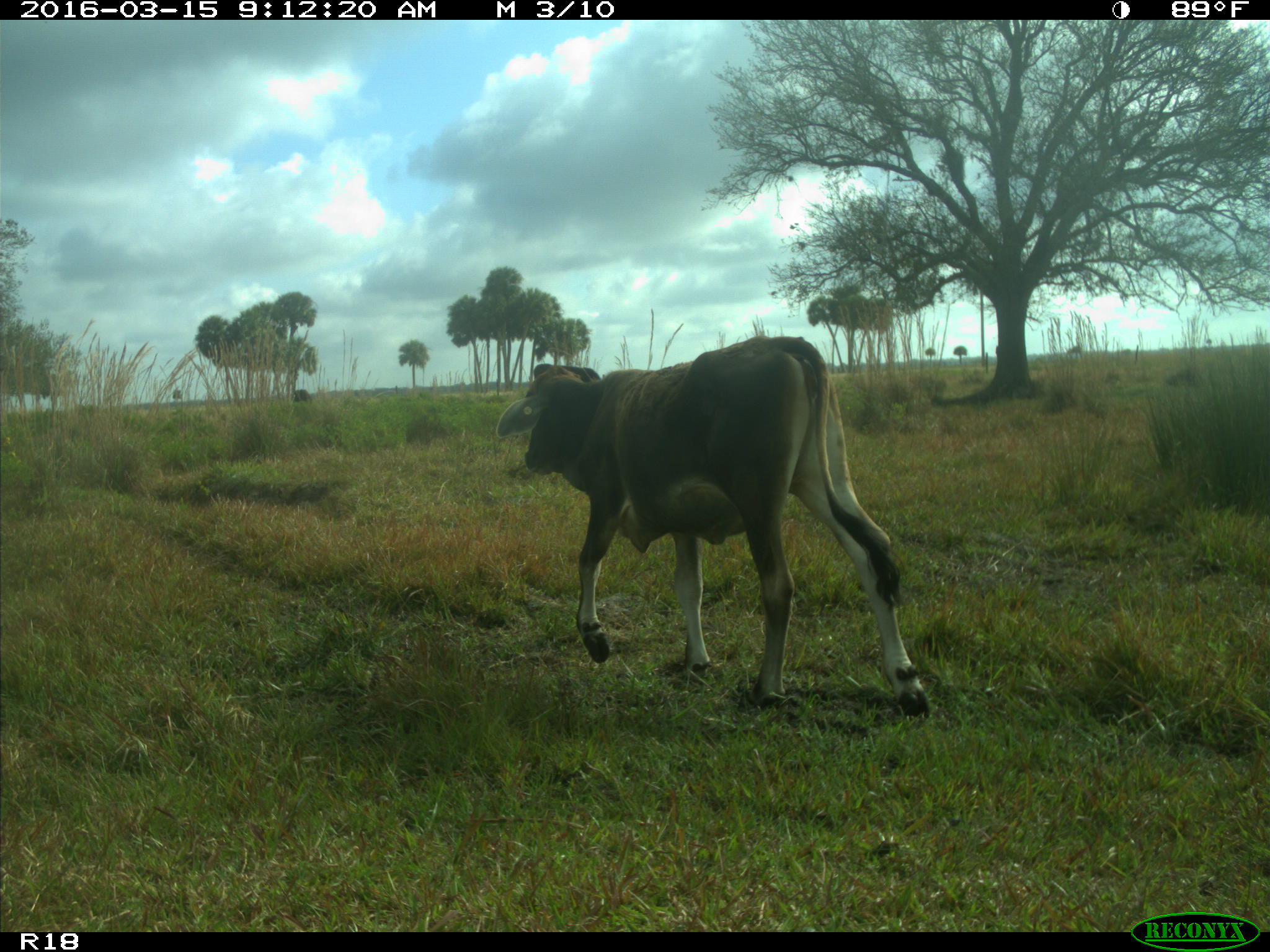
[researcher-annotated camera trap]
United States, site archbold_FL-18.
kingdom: Animalia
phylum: Chordata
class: Mammalia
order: Artiodactyla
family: Bovidae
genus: Bos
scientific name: Bos taurus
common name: domestic cow